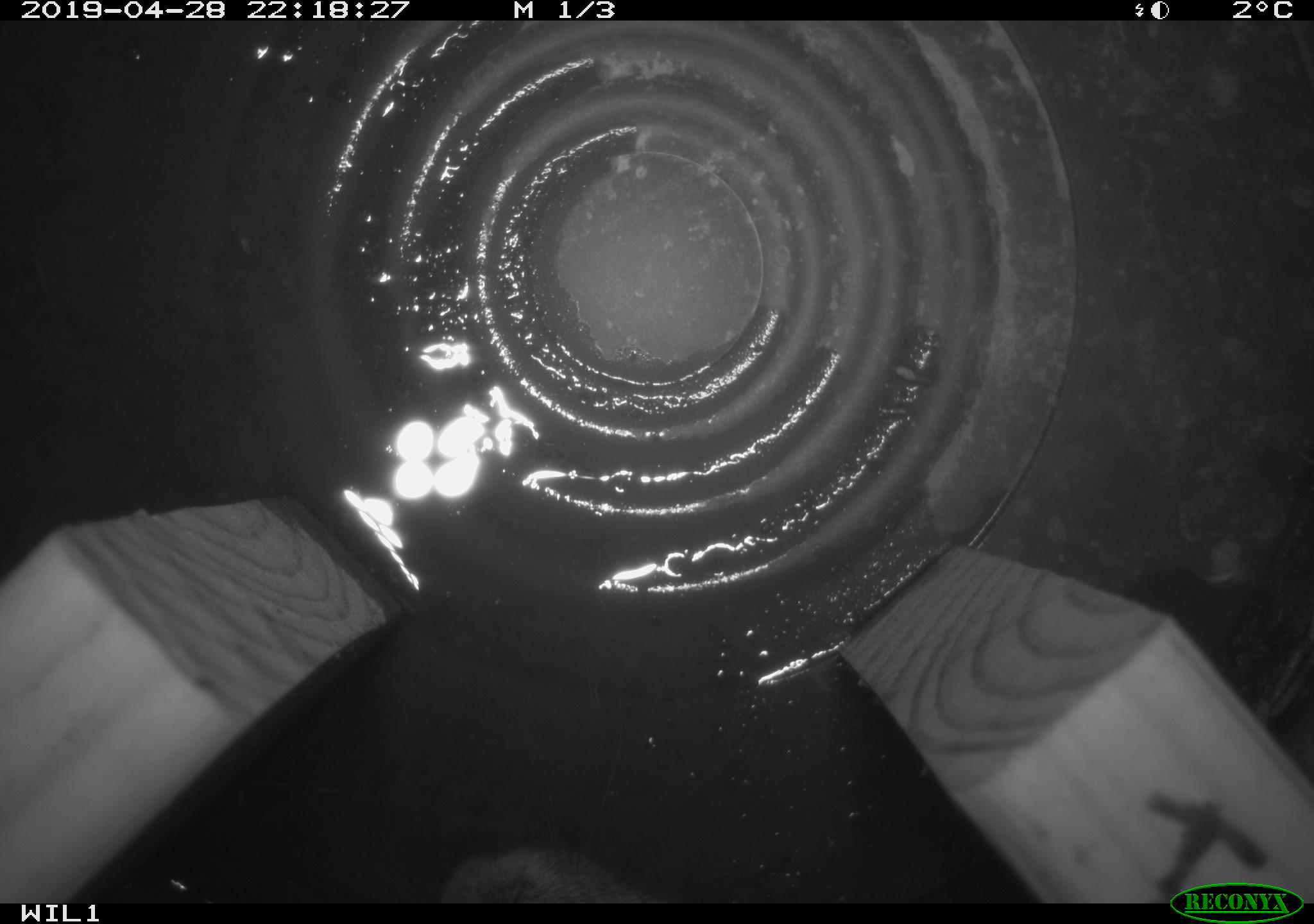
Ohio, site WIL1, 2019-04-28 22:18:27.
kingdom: Animalia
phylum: Chordata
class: Aves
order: Passeriformes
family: Passerellidae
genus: Melospiza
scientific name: Melospiza melodia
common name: song sparrow